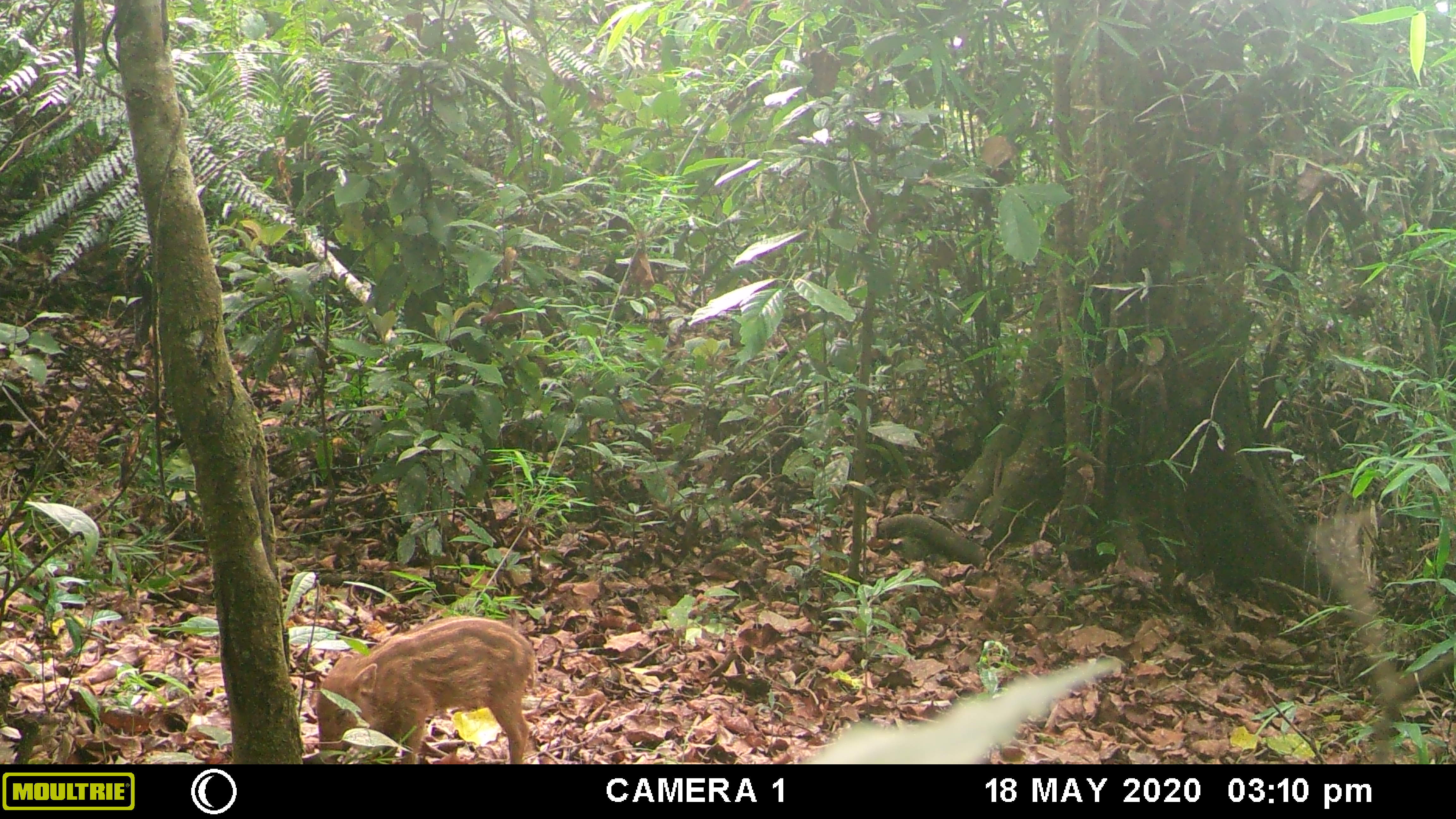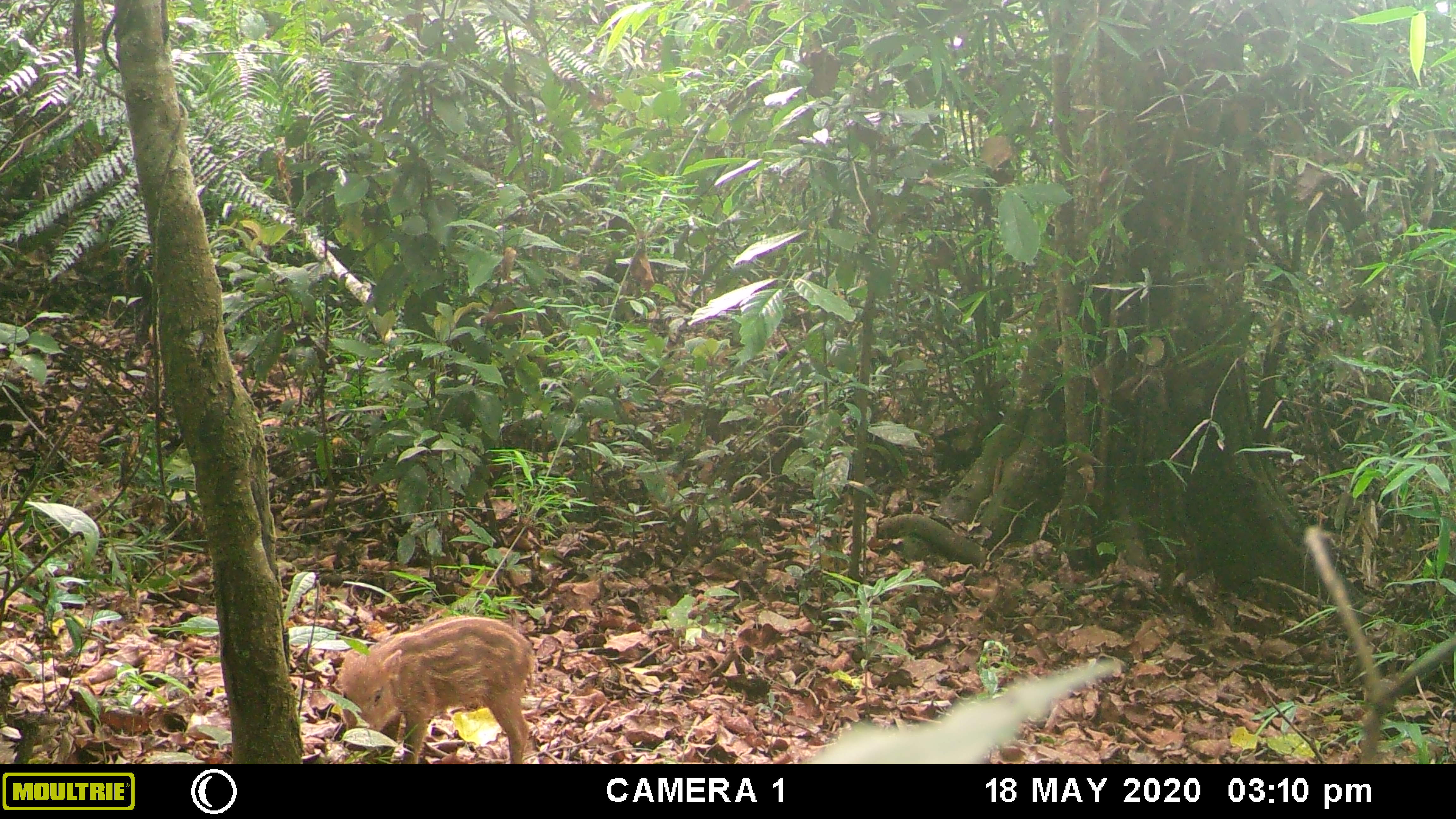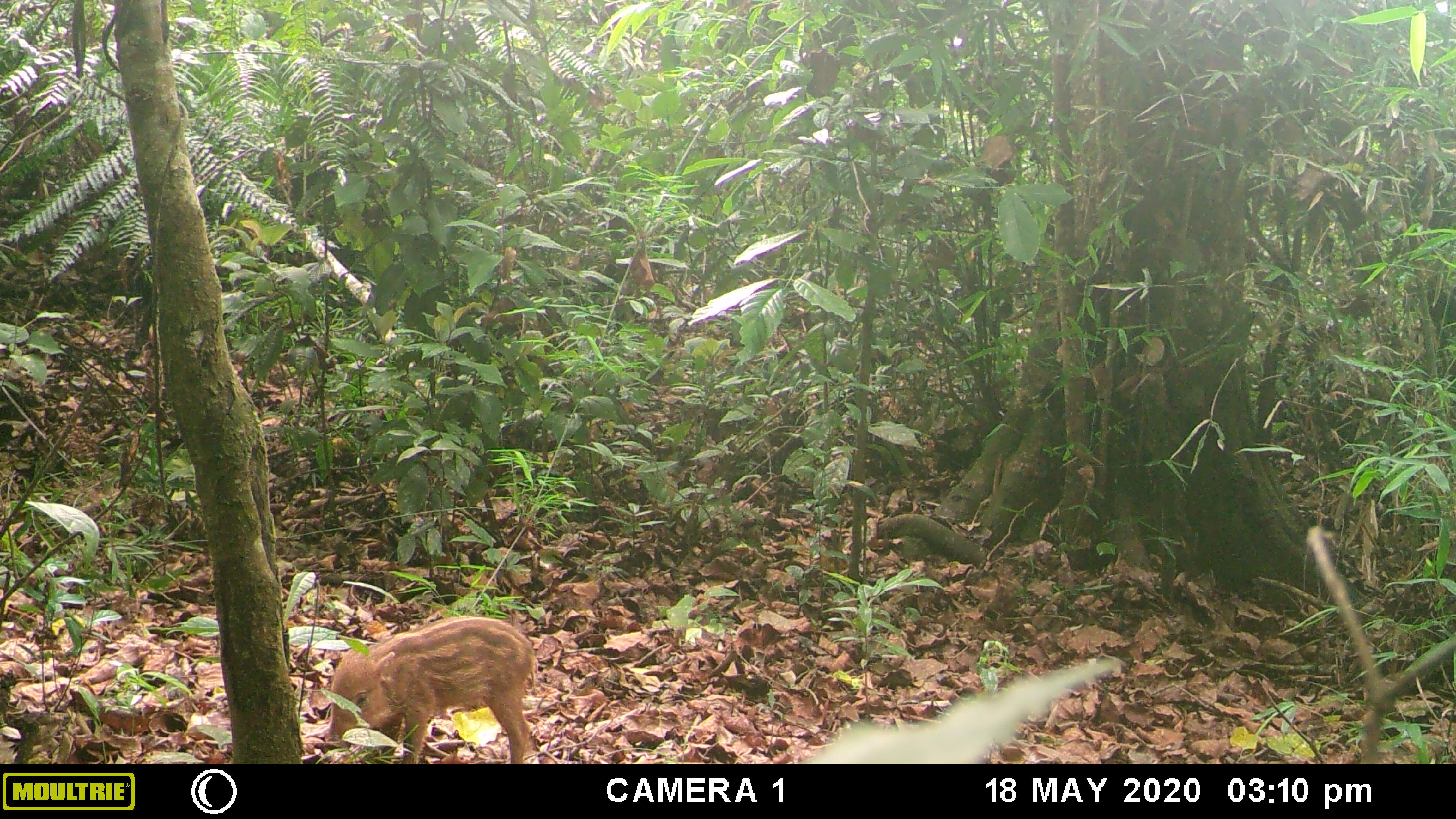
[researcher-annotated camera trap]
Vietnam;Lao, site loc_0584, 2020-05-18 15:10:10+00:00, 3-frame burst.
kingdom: Animalia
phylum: Chordata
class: Mammalia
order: Artiodactyla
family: Suidae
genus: Sus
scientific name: Sus scrofa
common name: eurasian wild pig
Eurasian wild pig (Sus scrofa). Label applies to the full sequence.